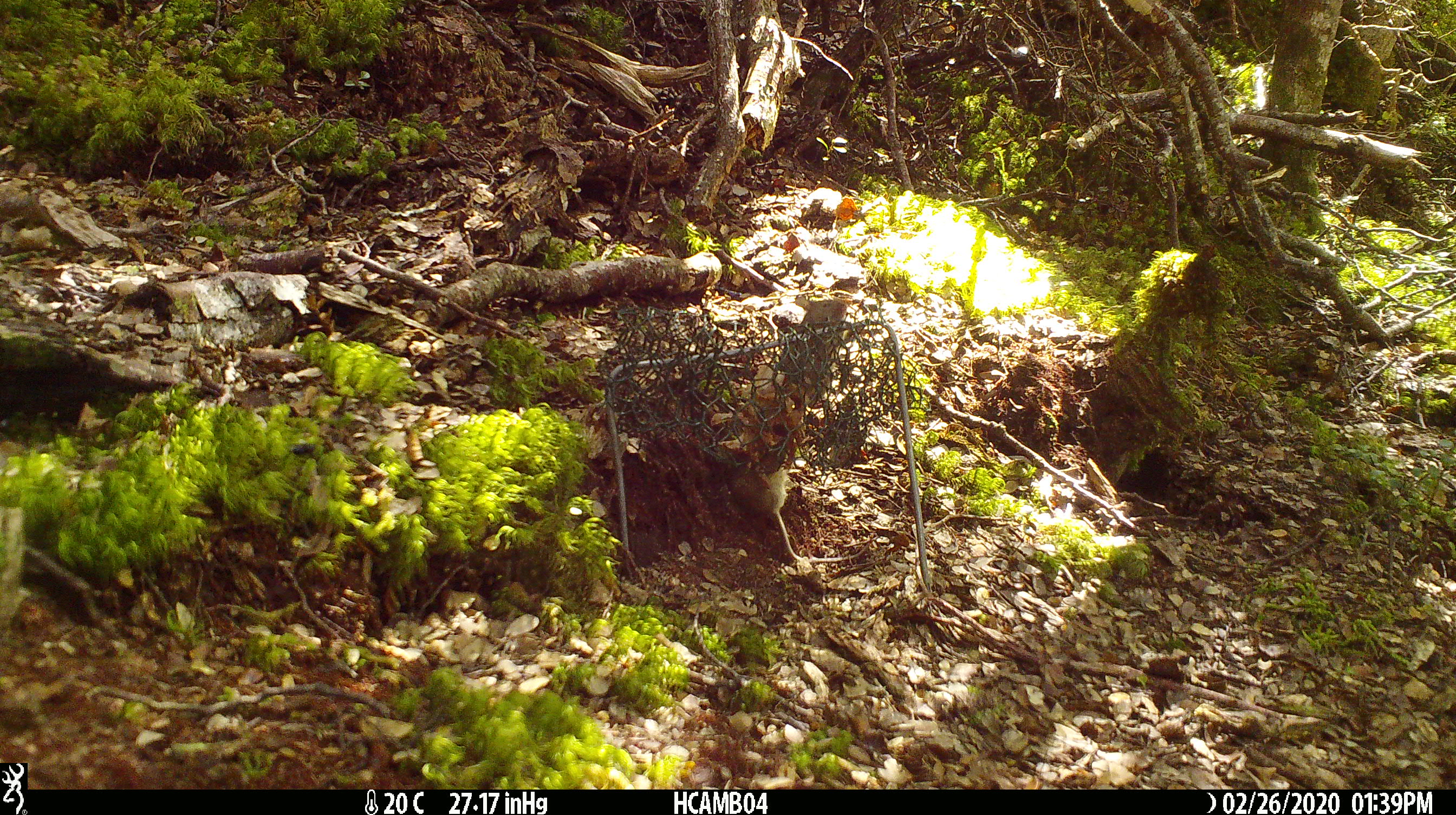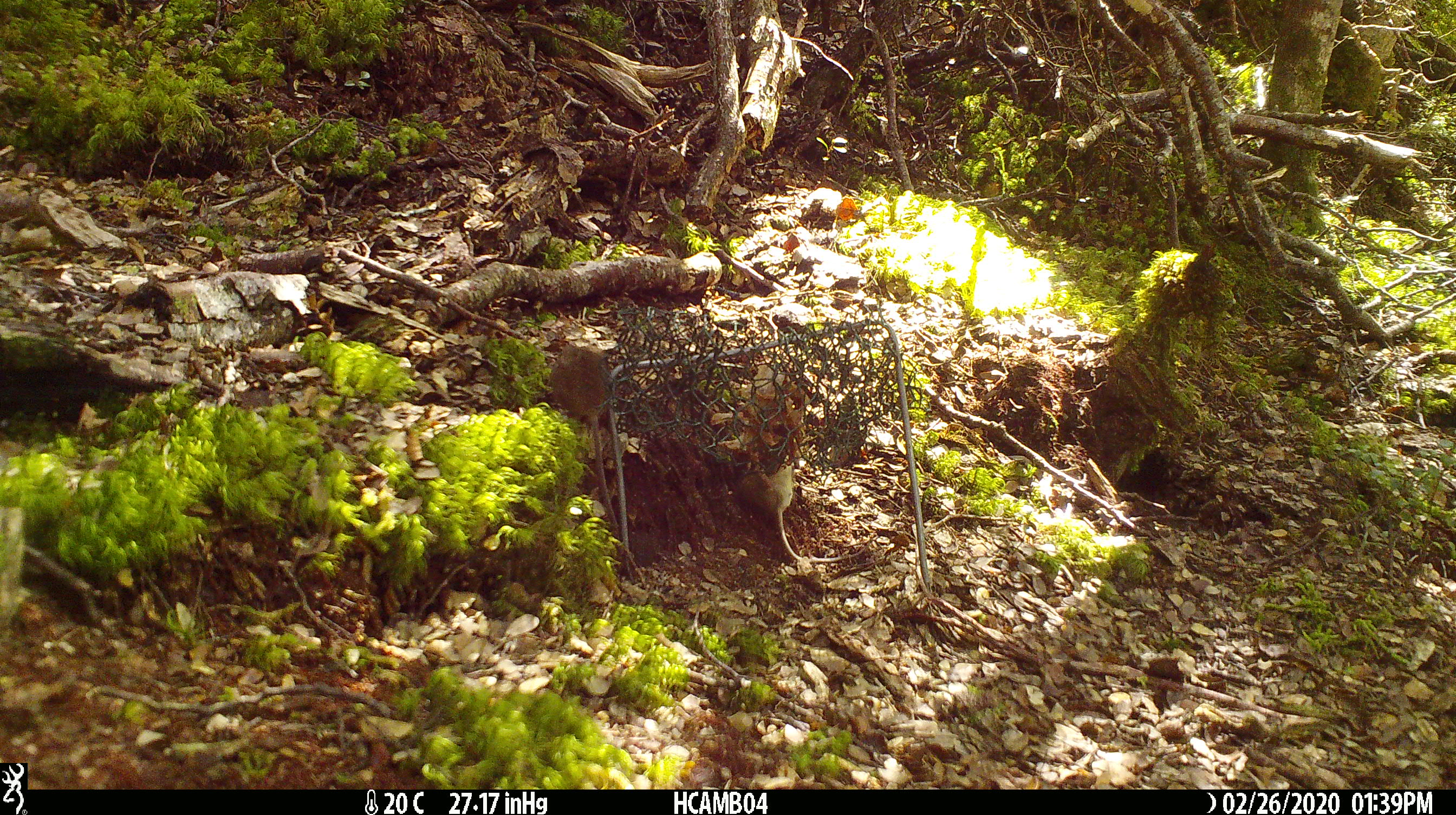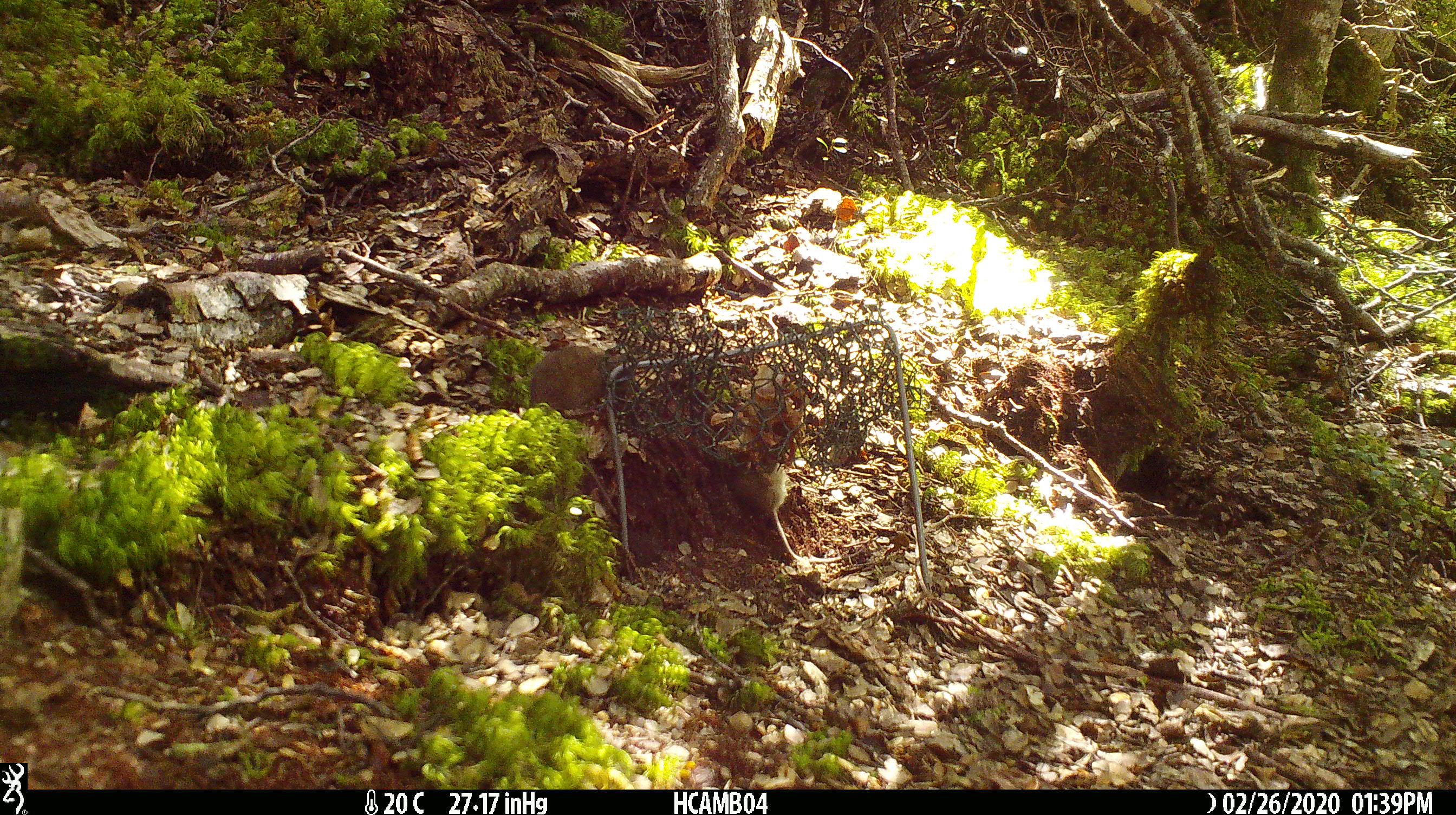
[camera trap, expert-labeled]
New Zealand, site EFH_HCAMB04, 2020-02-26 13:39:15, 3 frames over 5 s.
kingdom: Animalia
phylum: Chordata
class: Mammalia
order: Rodentia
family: Muridae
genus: Mus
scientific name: Mus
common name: mouse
Mouse (Mus).